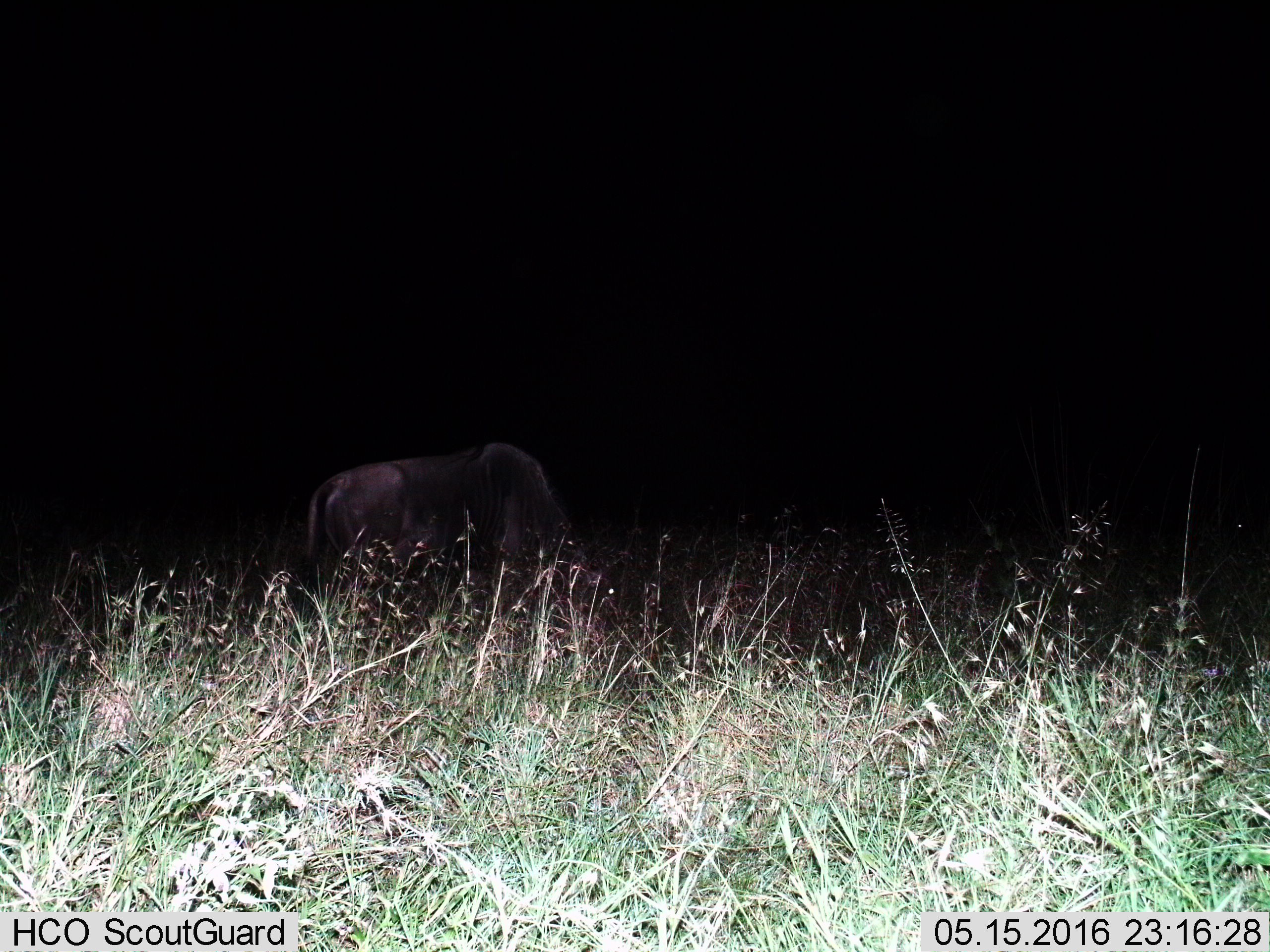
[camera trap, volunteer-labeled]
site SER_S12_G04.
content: unidentified animal